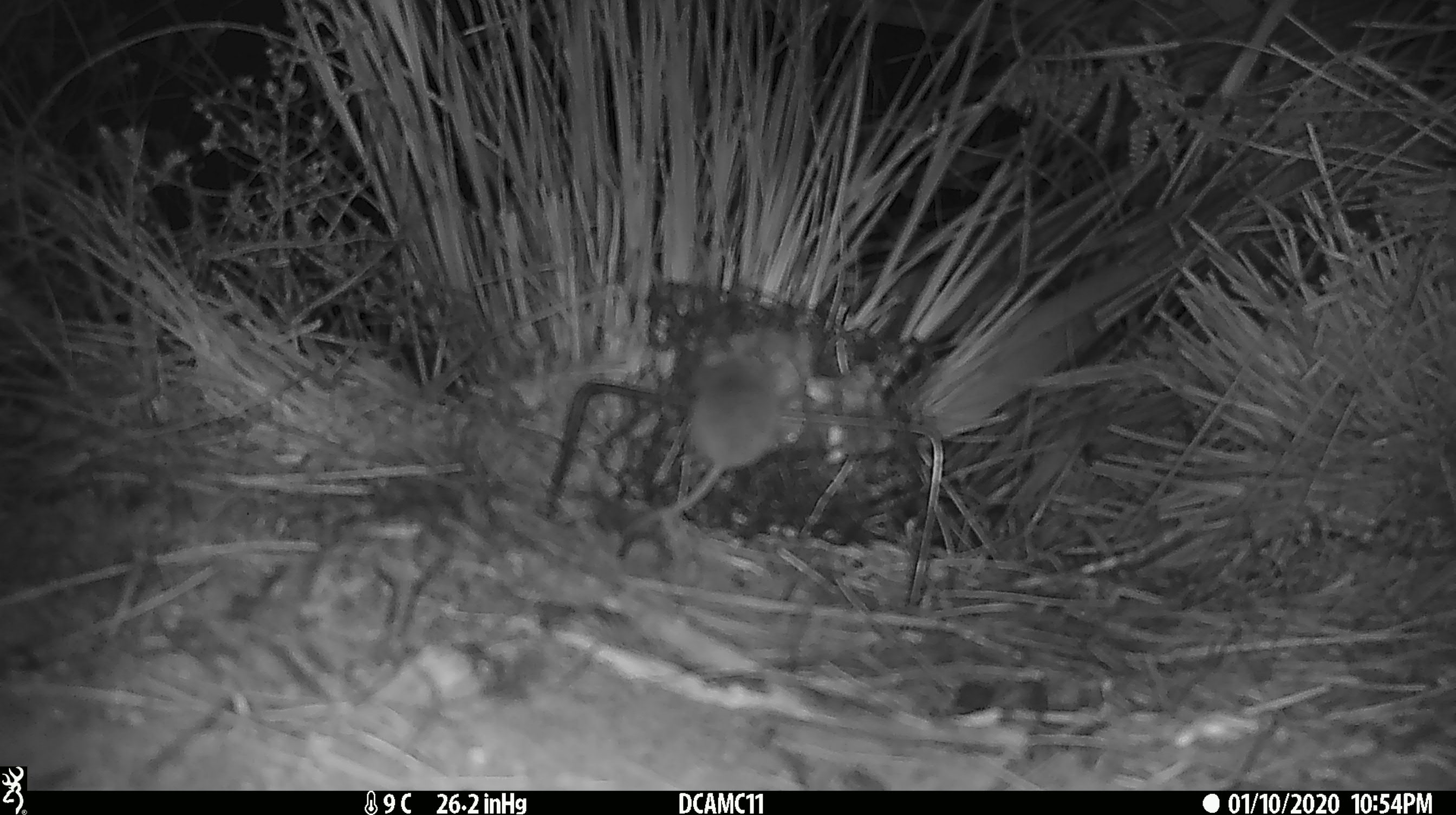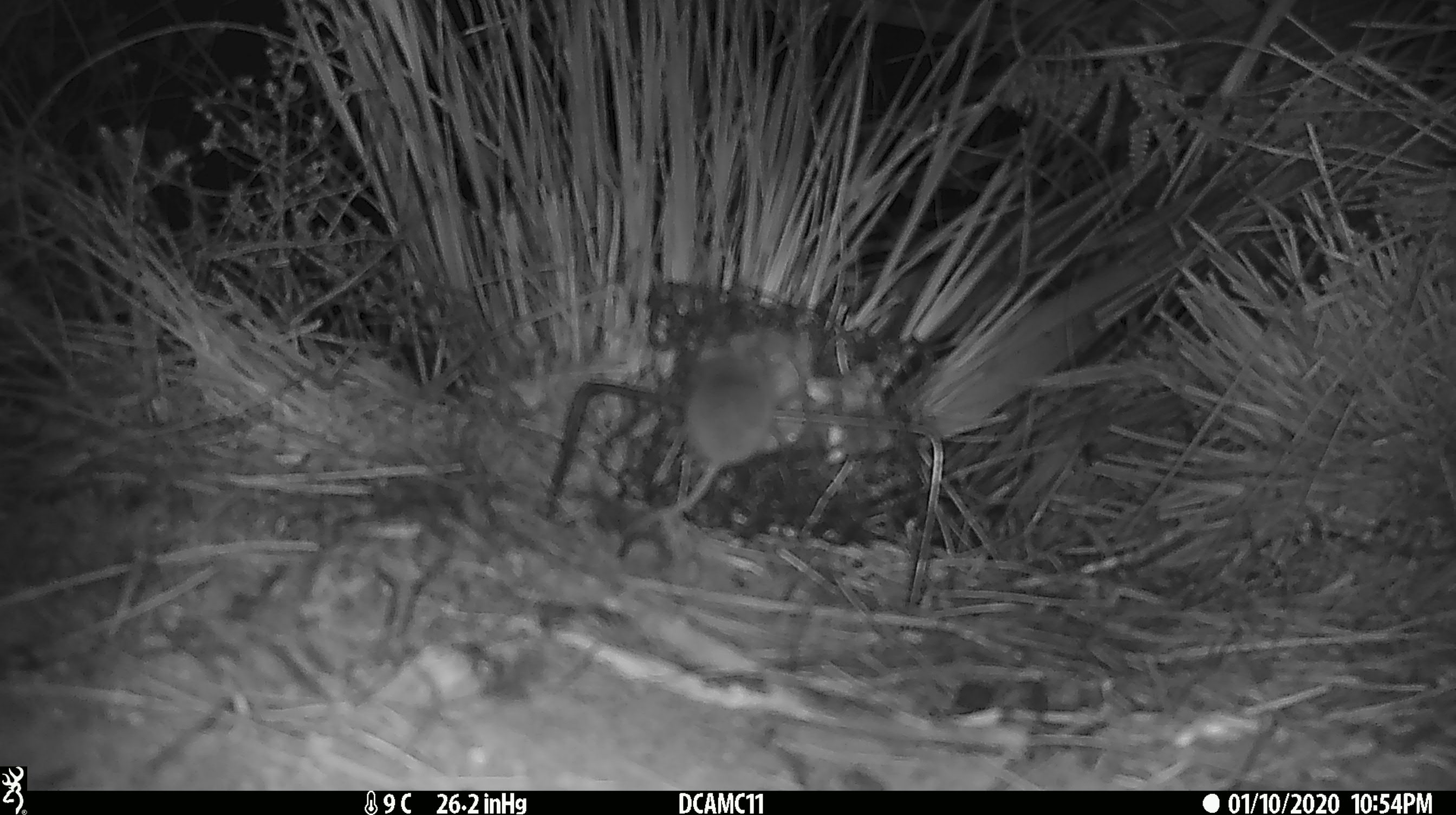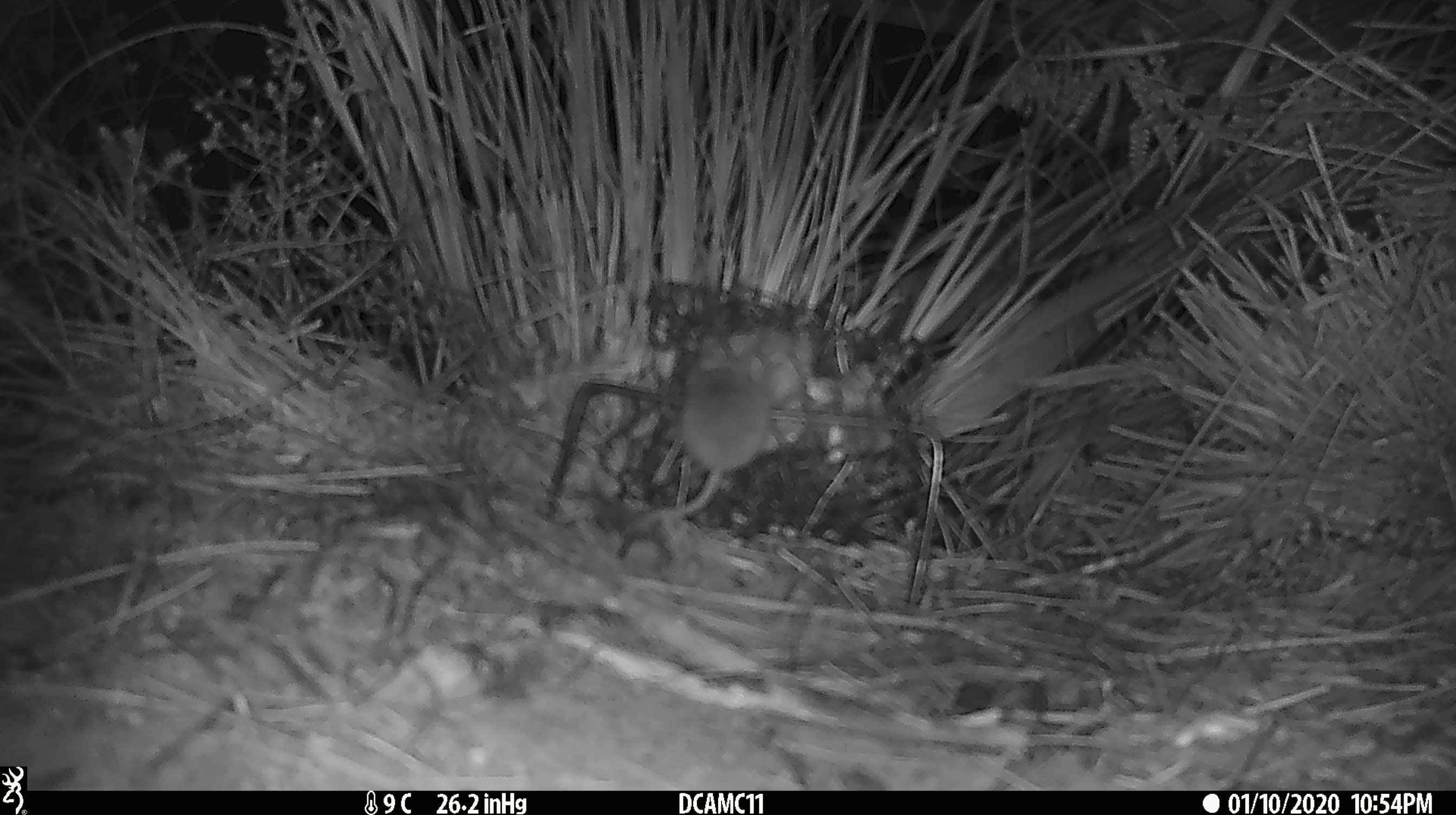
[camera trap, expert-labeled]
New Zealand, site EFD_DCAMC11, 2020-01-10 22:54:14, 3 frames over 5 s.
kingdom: Animalia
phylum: Chordata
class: Mammalia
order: Rodentia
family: Muridae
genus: Mus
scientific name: Mus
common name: mouse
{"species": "mouse (Mus)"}